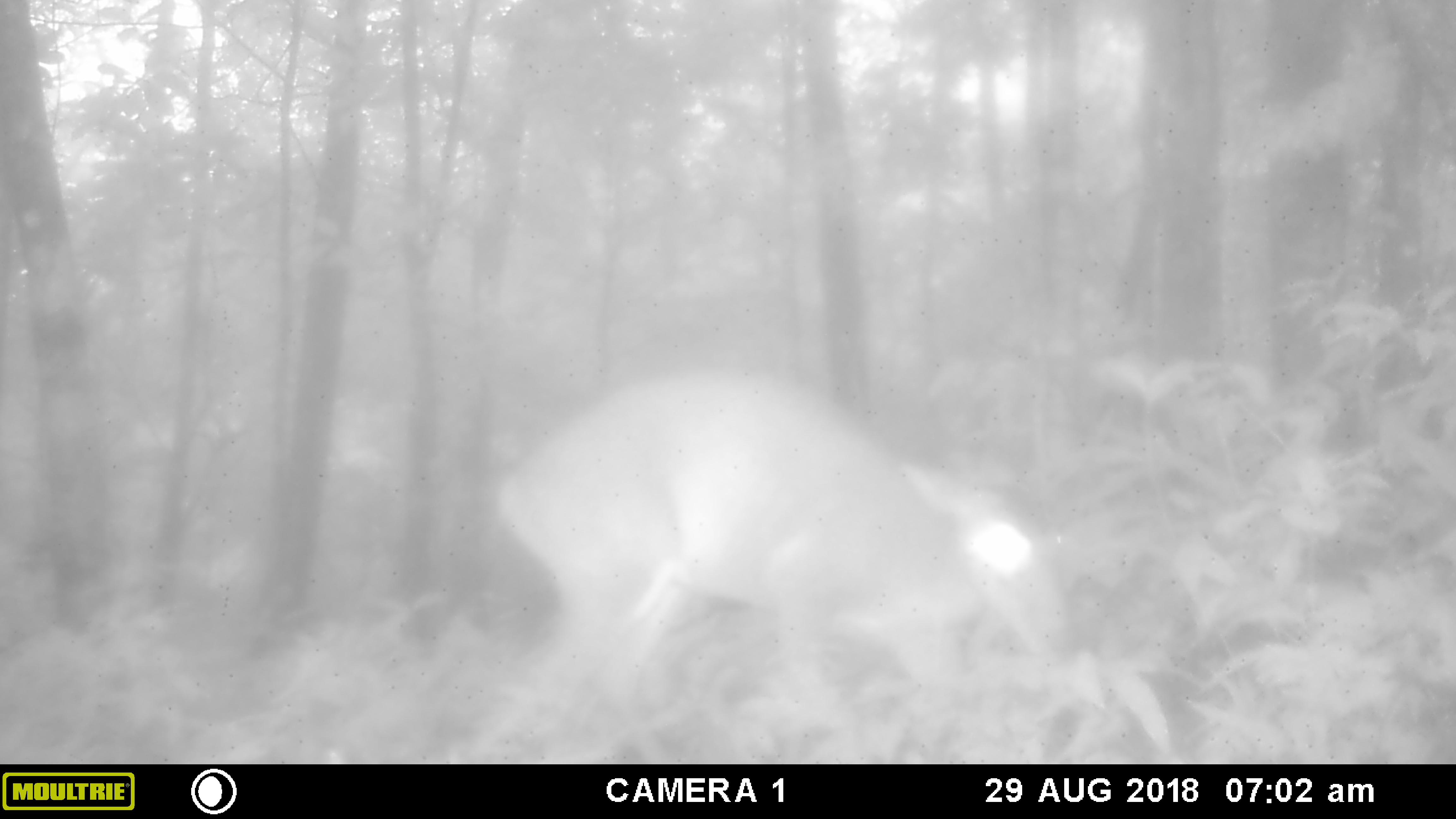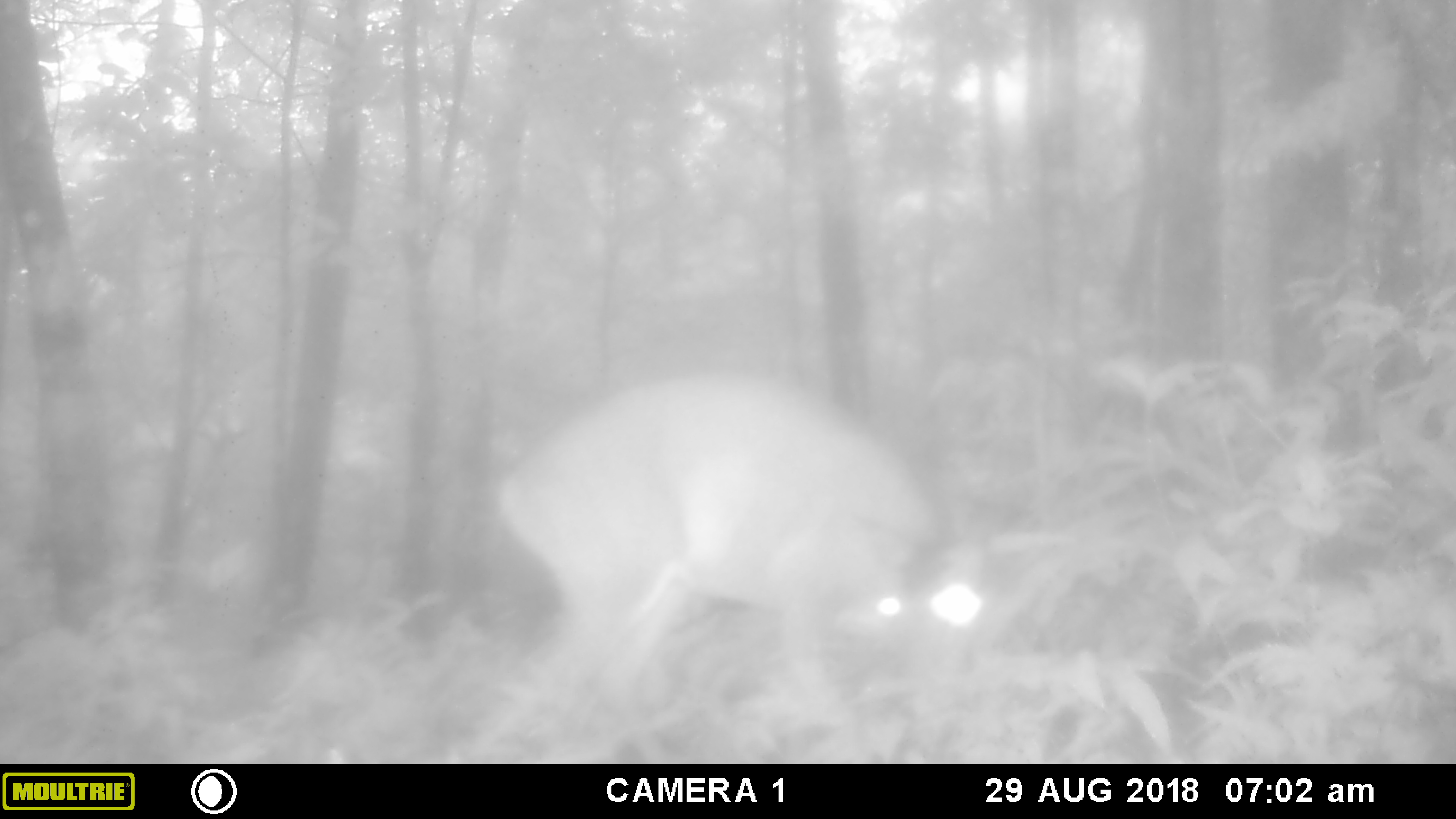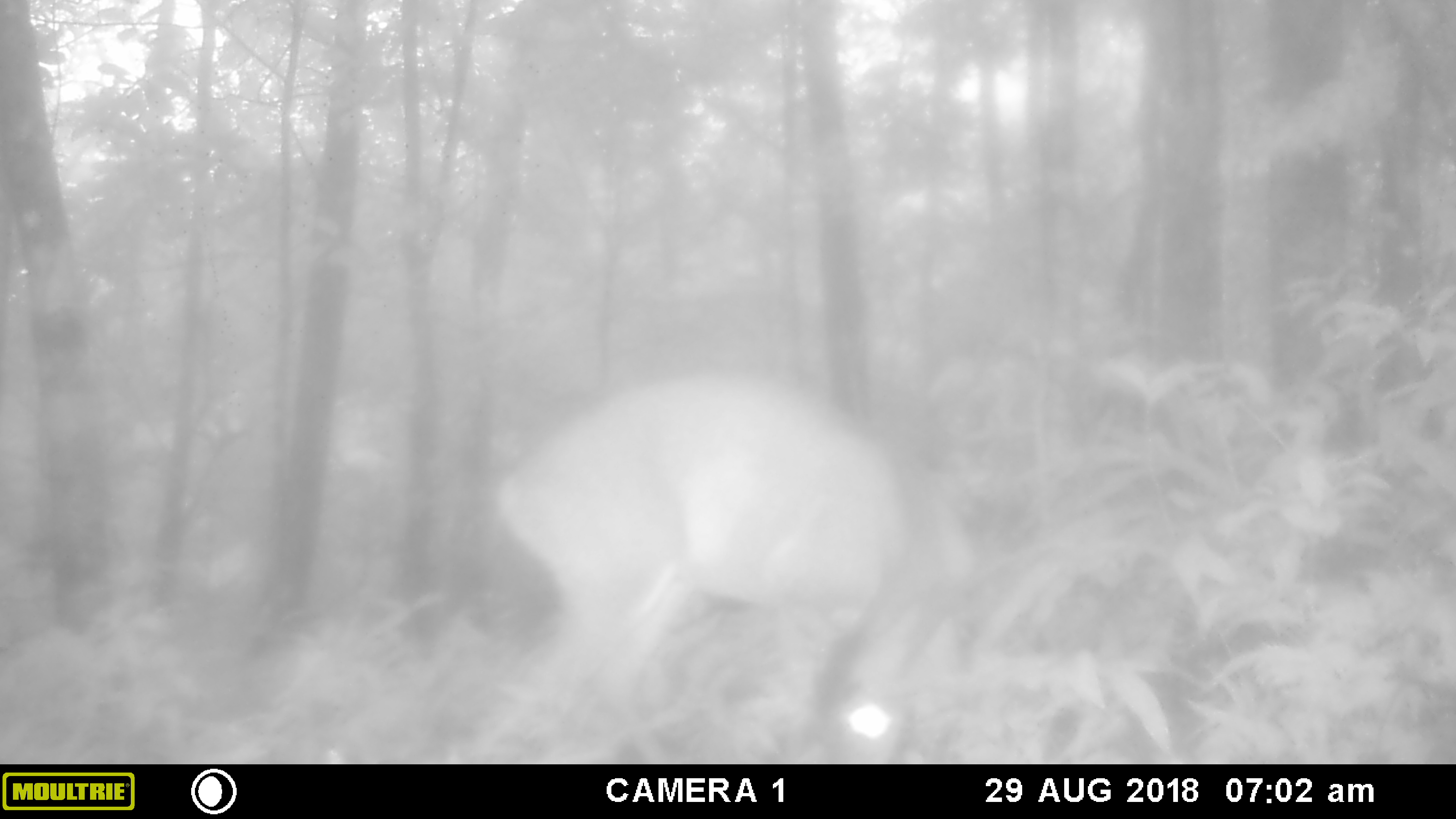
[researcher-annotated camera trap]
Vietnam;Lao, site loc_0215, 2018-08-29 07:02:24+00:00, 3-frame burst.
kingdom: Animalia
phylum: Chordata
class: Mammalia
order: Artiodactyla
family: Cervidae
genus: Muntiacus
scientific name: Muntiacus vuquangensis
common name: large-antlered muntjac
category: large antlered muntjac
Large antlered muntjac (large-antlered muntjac) (Muntiacus vuquangensis). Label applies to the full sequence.